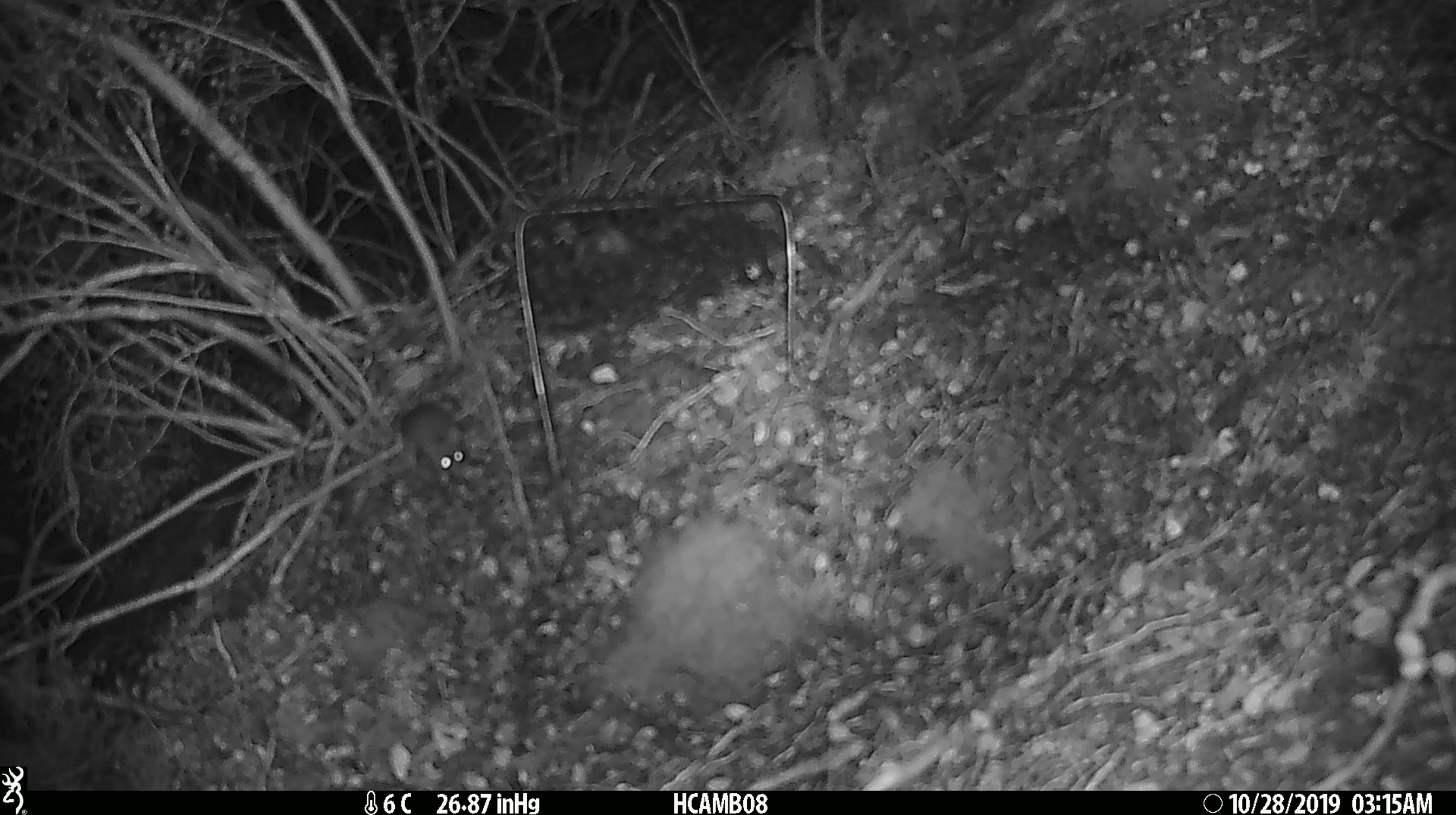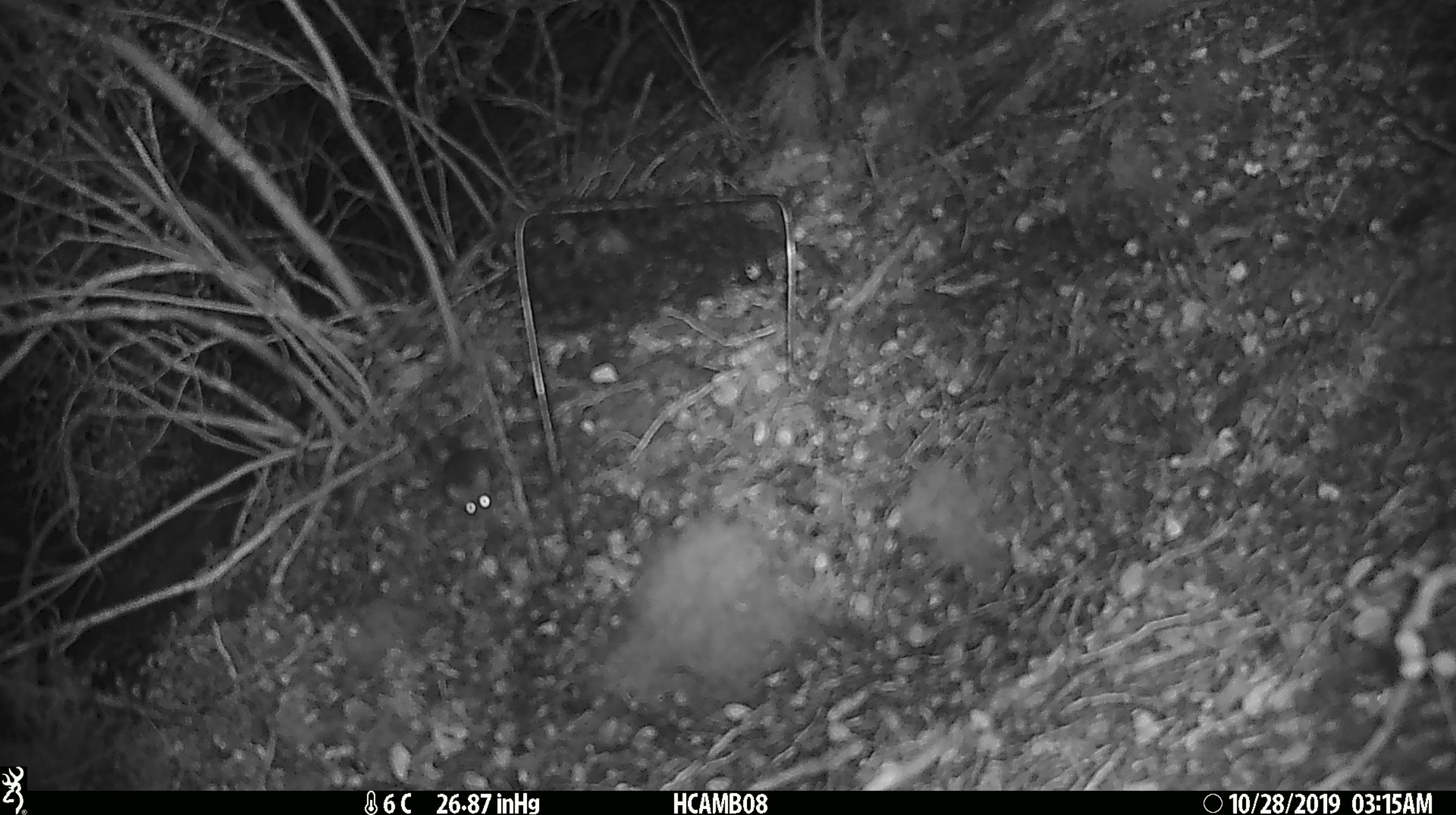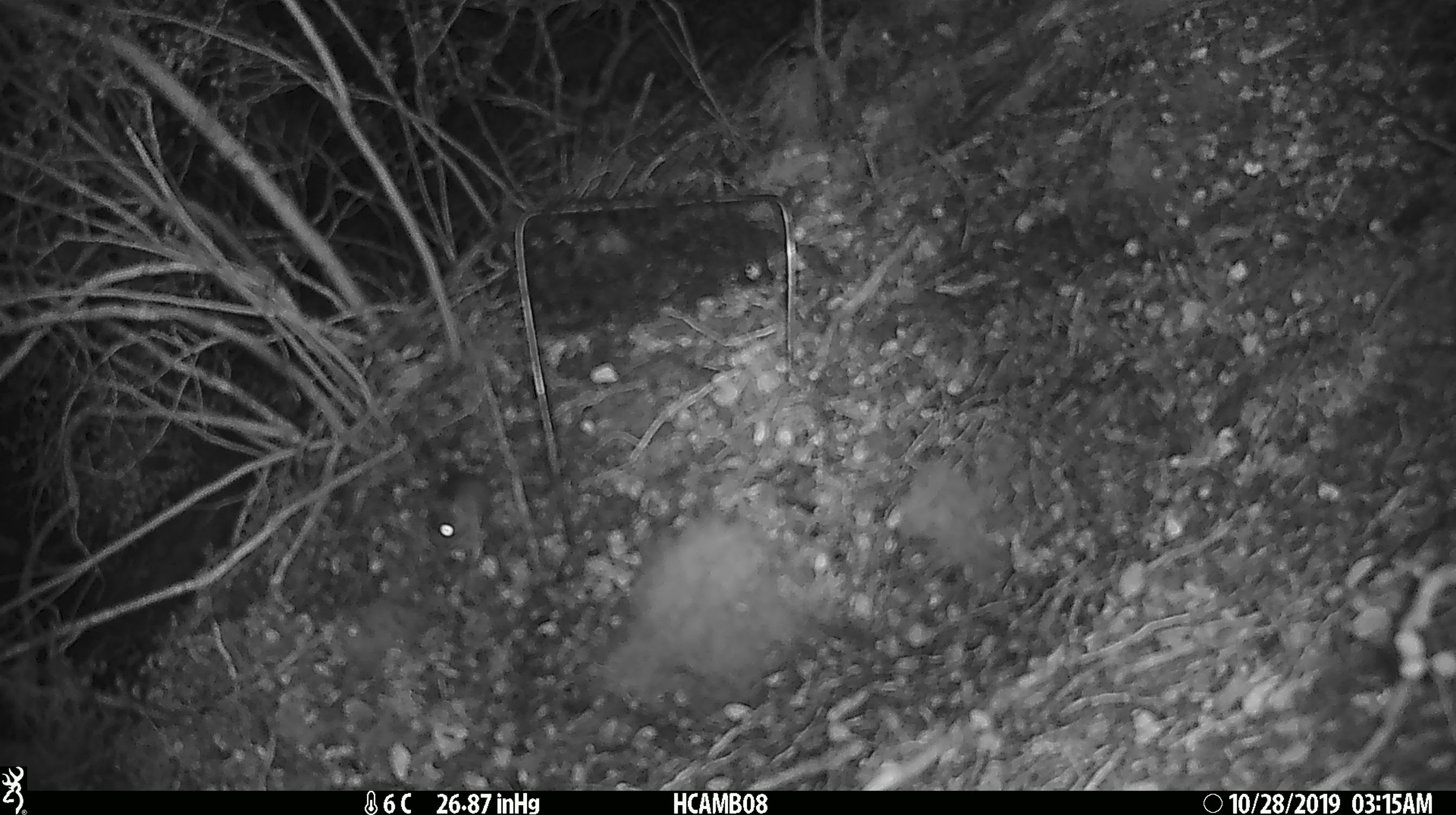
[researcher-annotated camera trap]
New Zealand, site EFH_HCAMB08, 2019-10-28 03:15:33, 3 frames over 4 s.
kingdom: Animalia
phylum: Chordata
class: Mammalia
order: Rodentia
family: Muridae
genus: Mus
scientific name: Mus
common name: mouse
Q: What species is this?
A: Mouse (Mus).